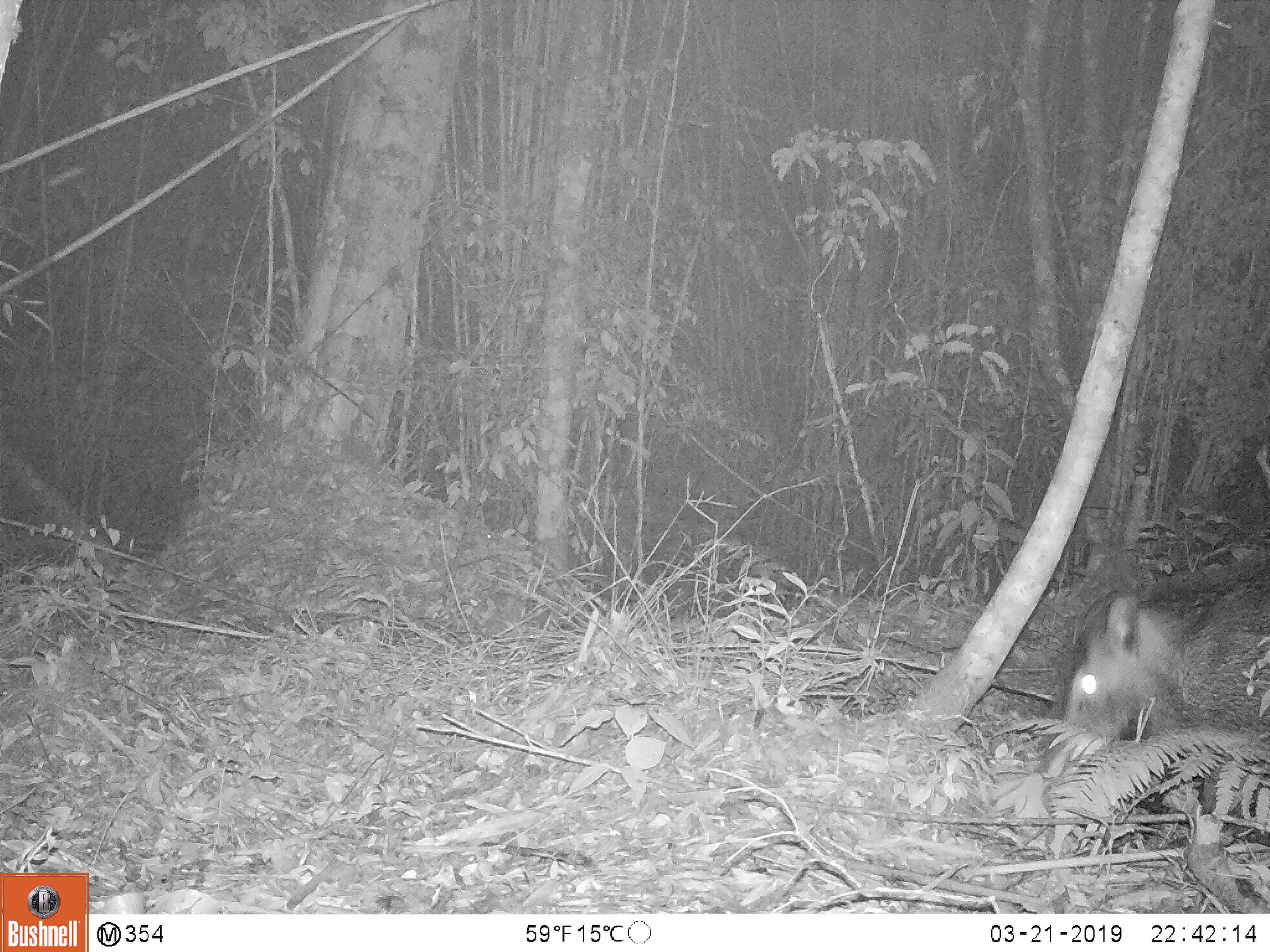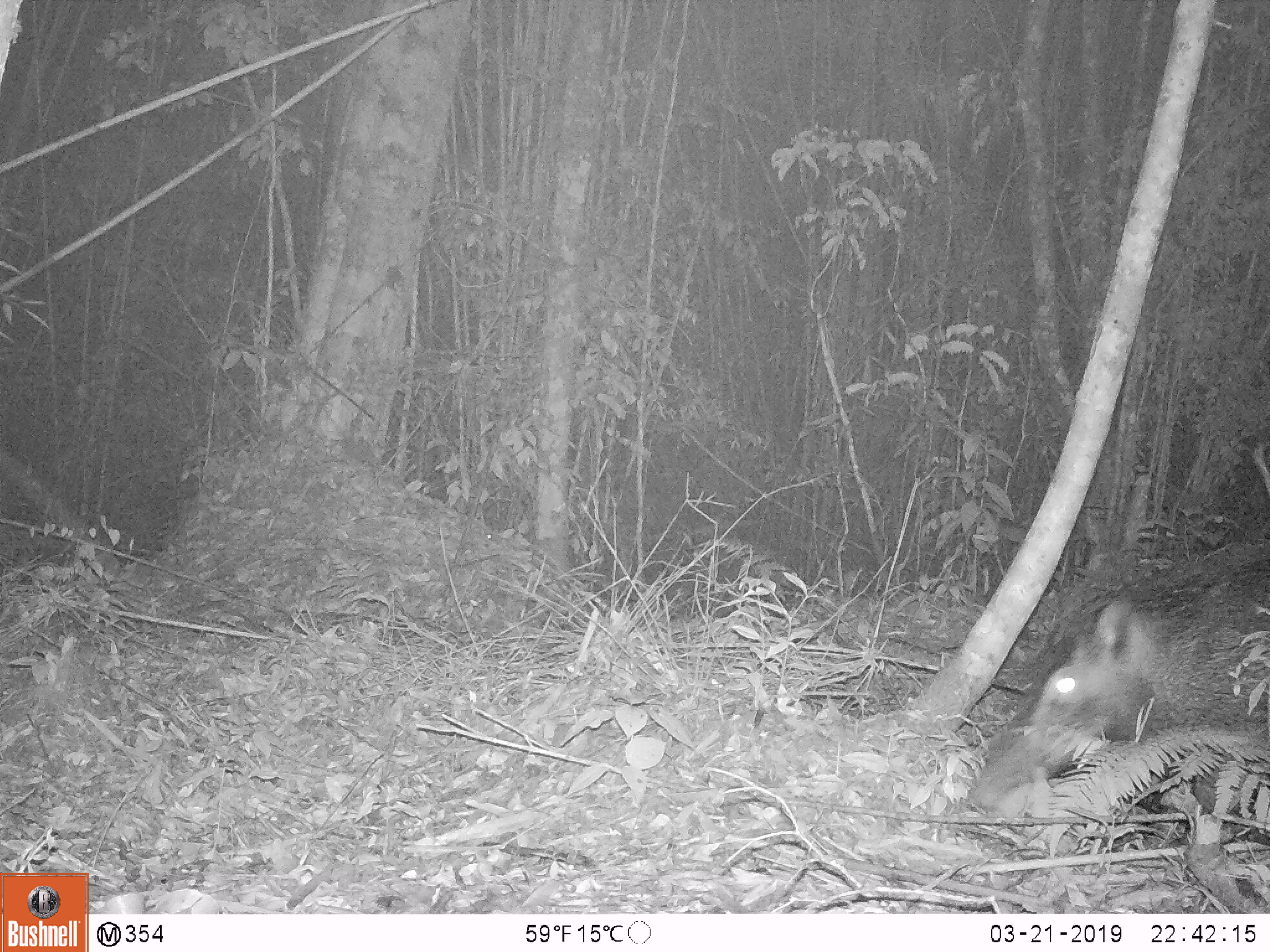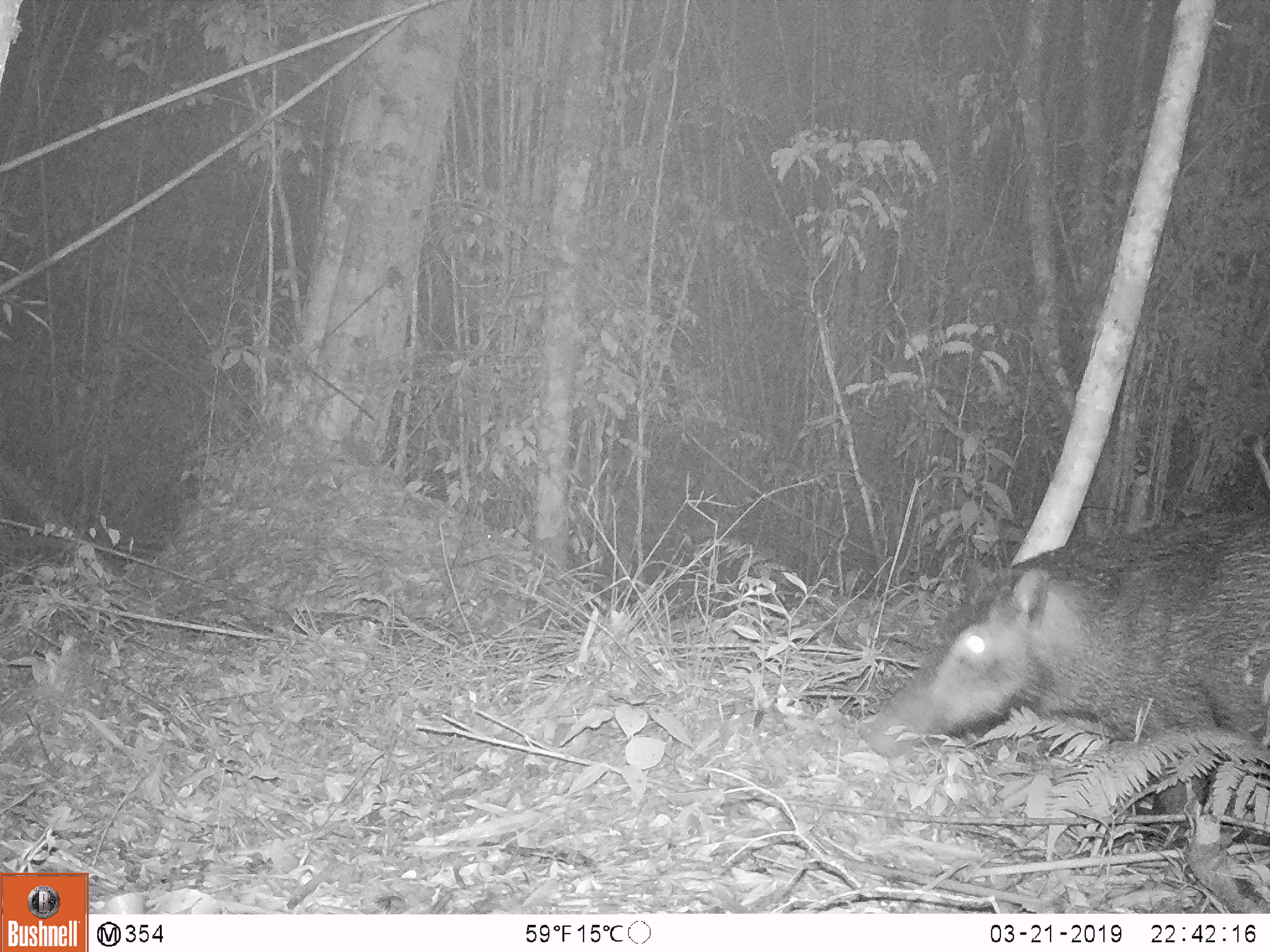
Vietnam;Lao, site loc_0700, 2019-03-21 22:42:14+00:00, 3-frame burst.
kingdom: Animalia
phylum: Chordata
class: Mammalia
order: Artiodactyla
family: Suidae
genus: Sus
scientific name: Sus scrofa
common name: eurasian wild pig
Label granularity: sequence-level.